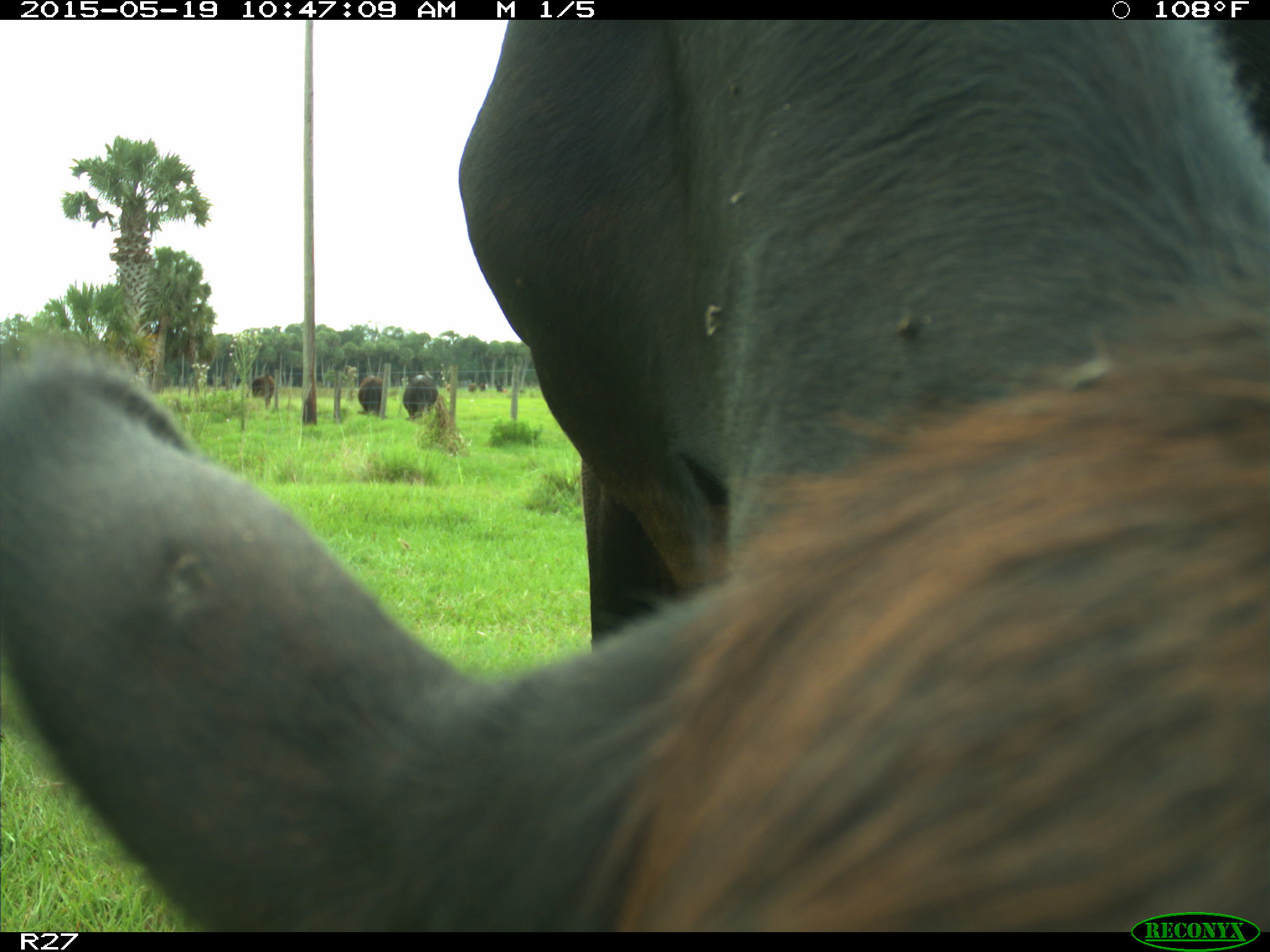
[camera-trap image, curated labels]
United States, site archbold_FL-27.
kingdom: Animalia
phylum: Chordata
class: Mammalia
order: Artiodactyla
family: Bovidae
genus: Bos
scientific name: Bos taurus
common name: domestic cow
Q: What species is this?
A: Bos taurus (domestic cow).